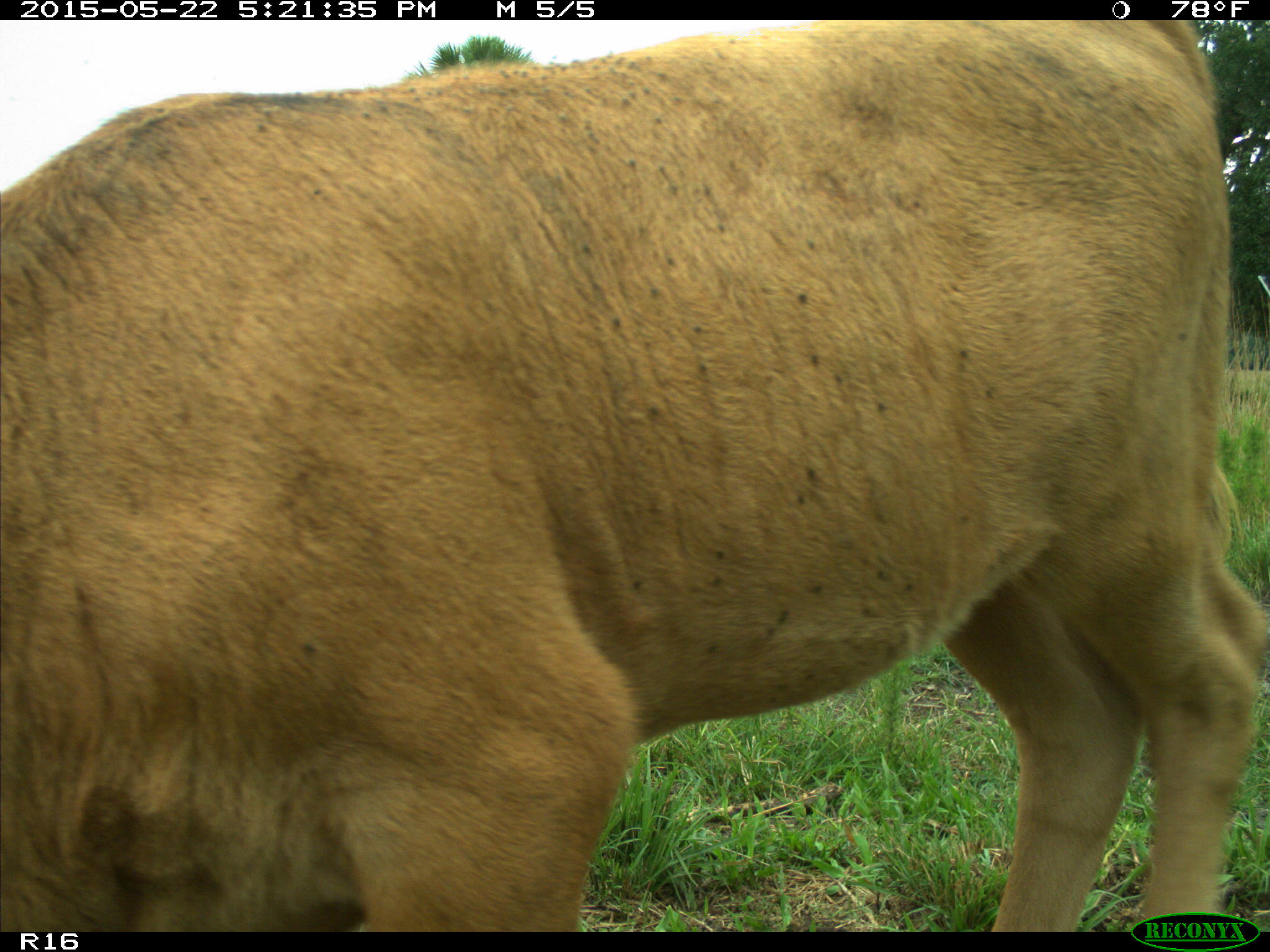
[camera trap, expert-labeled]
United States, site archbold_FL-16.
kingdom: Animalia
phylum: Chordata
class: Mammalia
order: Artiodactyla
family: Bovidae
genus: Bos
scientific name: Bos taurus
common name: domestic cow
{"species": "Bos taurus (domestic cow)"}